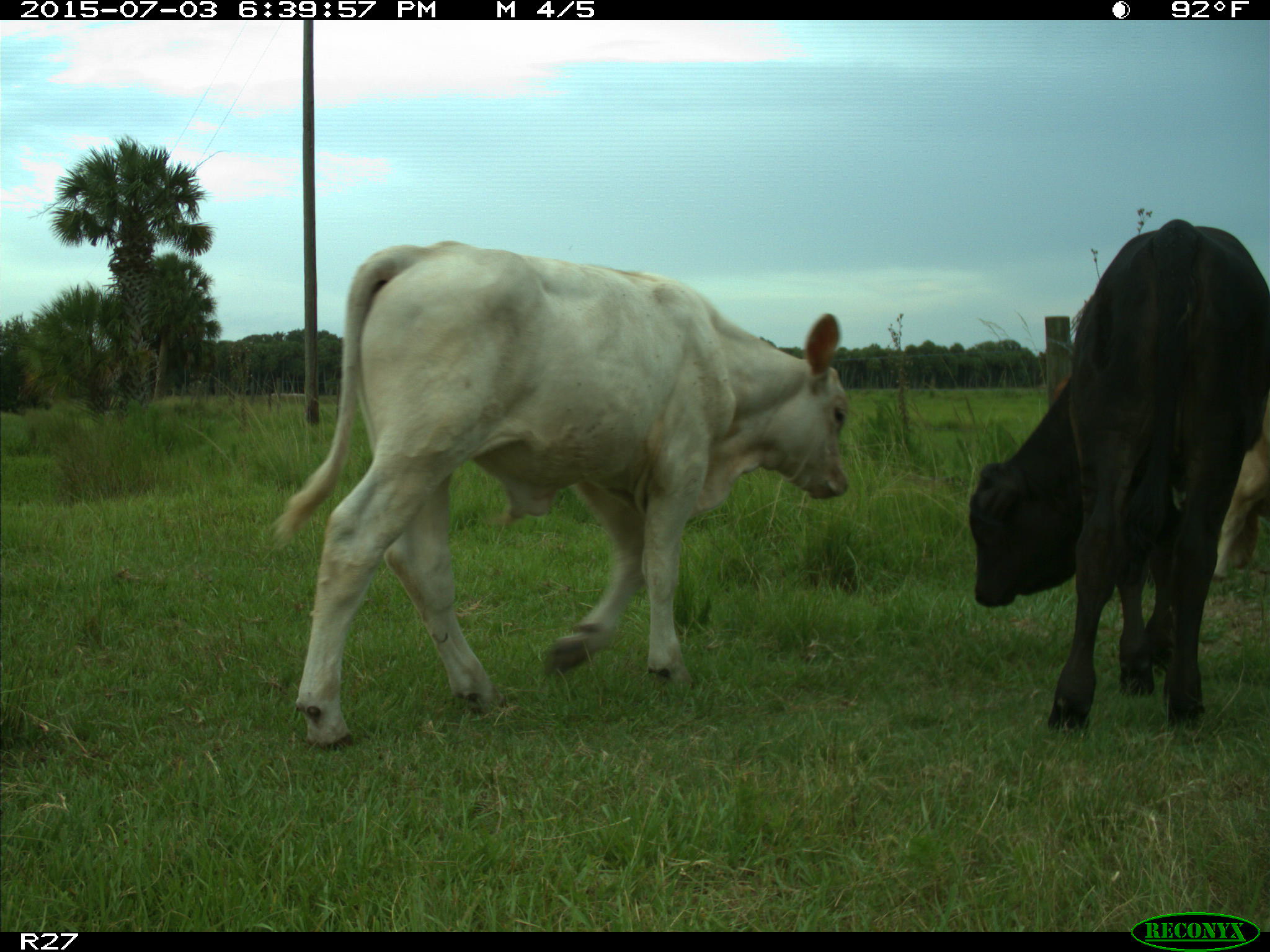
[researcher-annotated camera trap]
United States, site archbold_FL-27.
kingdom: Animalia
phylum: Chordata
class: Mammalia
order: Artiodactyla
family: Bovidae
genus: Bos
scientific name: Bos taurus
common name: domestic cow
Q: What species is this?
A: Bos taurus (domestic cow).